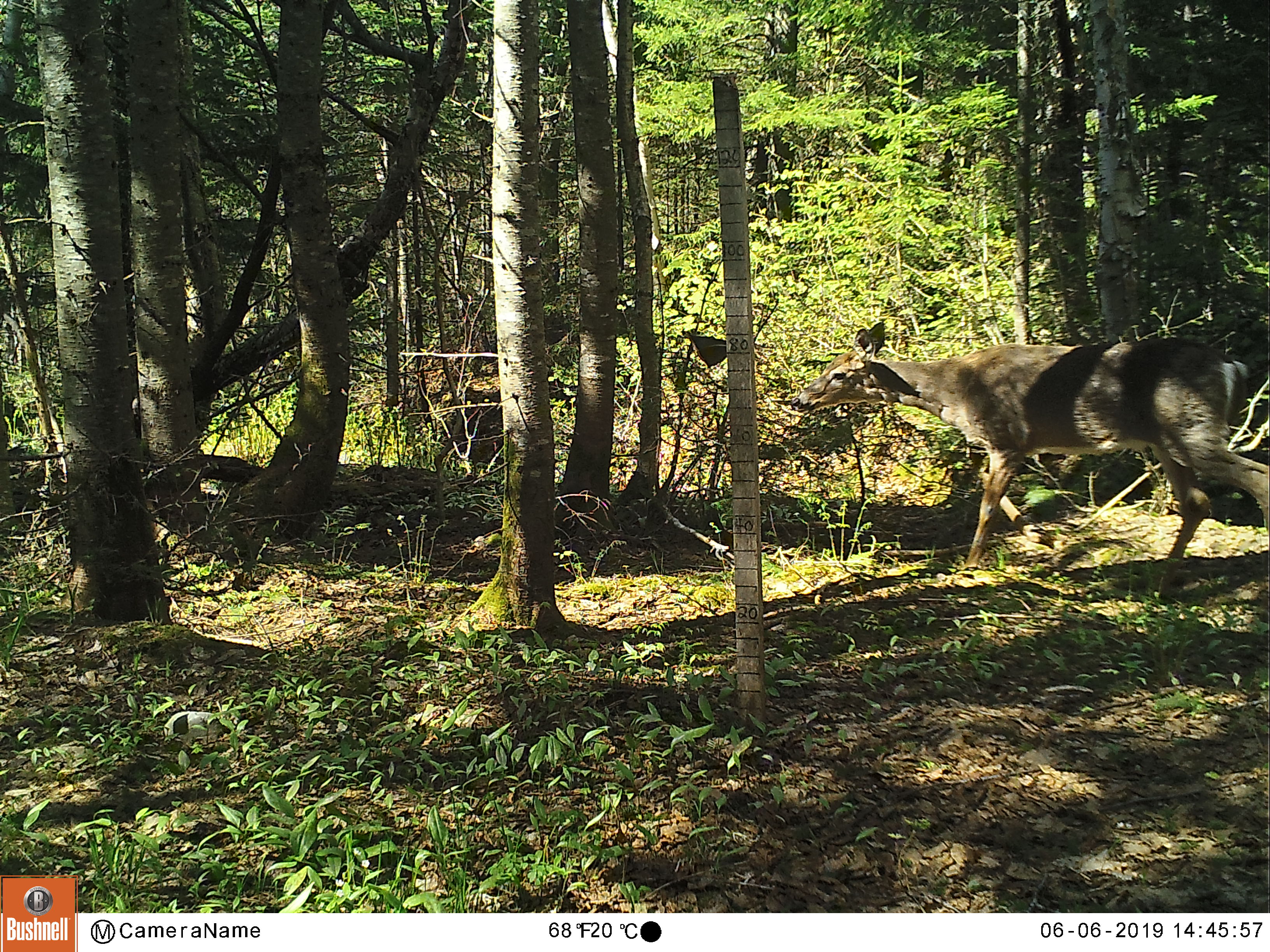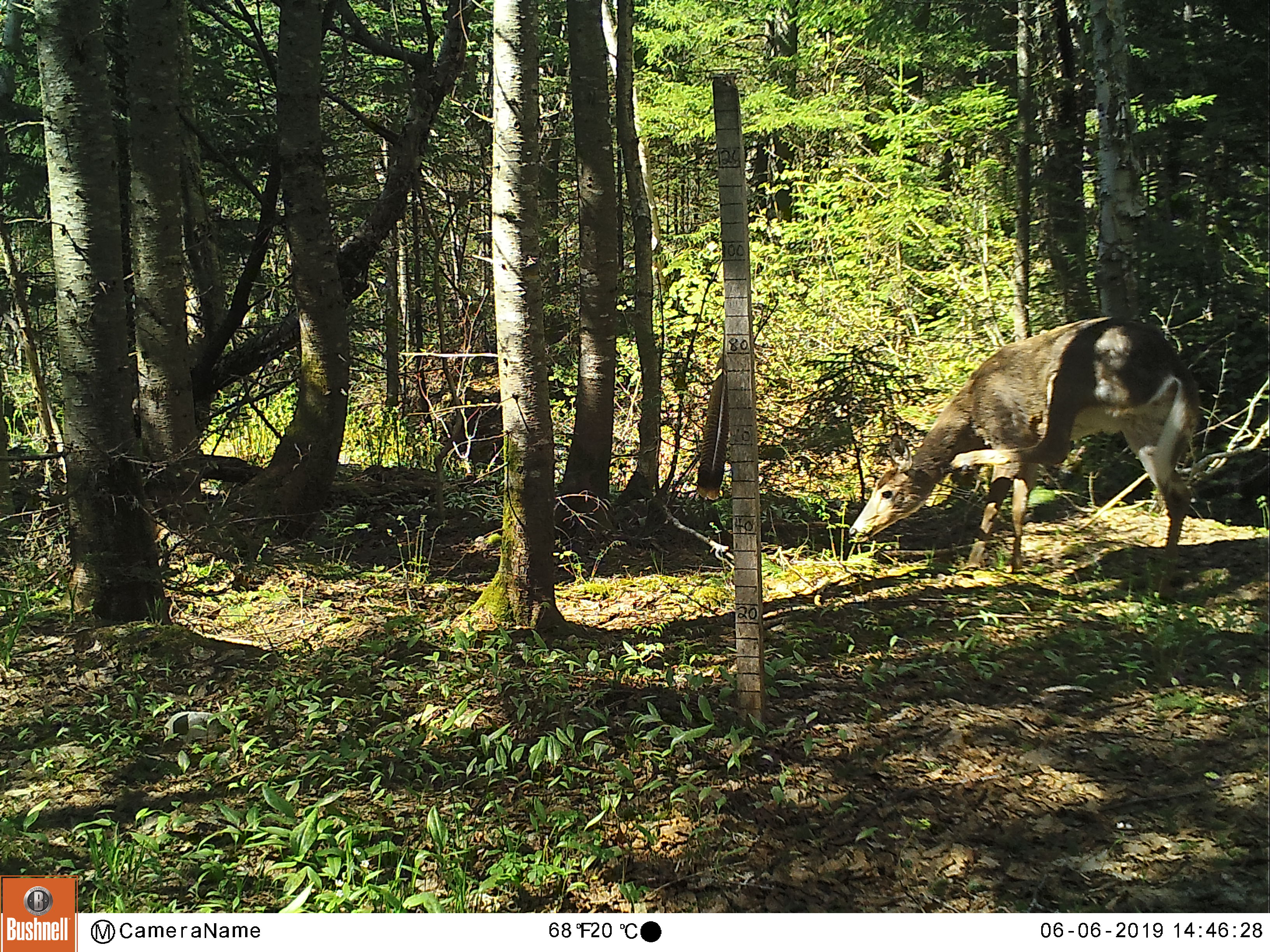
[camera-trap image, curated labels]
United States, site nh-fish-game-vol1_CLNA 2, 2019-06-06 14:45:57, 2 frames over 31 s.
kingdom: Animalia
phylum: Chordata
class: Mammalia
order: Artiodactyla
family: Cervidae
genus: Odocoileus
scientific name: Odocoileus virginianus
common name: white-tailed deer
White-tailed deer (Odocoileus virginianus).